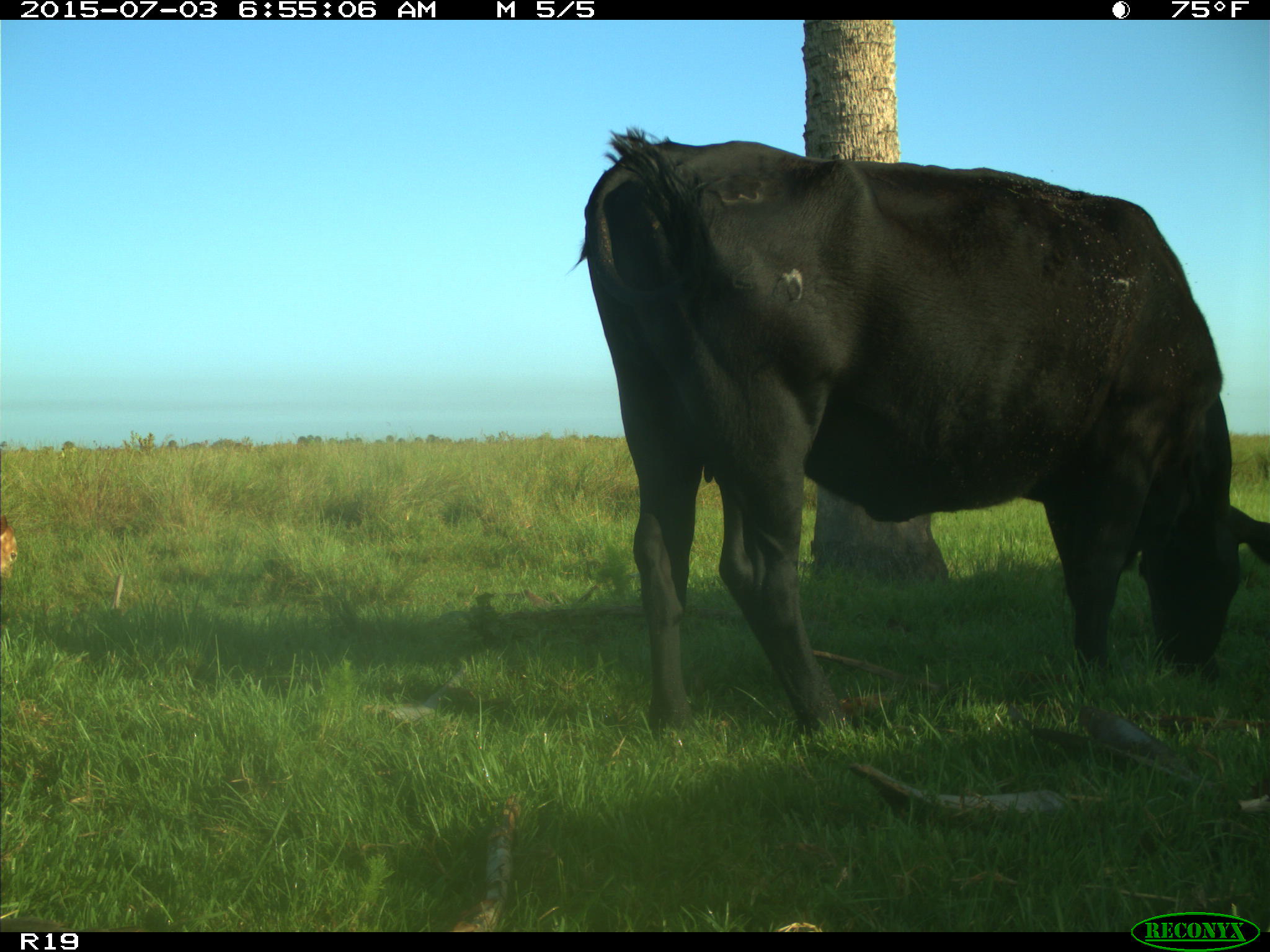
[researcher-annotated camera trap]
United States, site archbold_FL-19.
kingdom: Animalia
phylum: Chordata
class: Mammalia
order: Artiodactyla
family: Bovidae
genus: Bos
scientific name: Bos taurus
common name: domestic cow